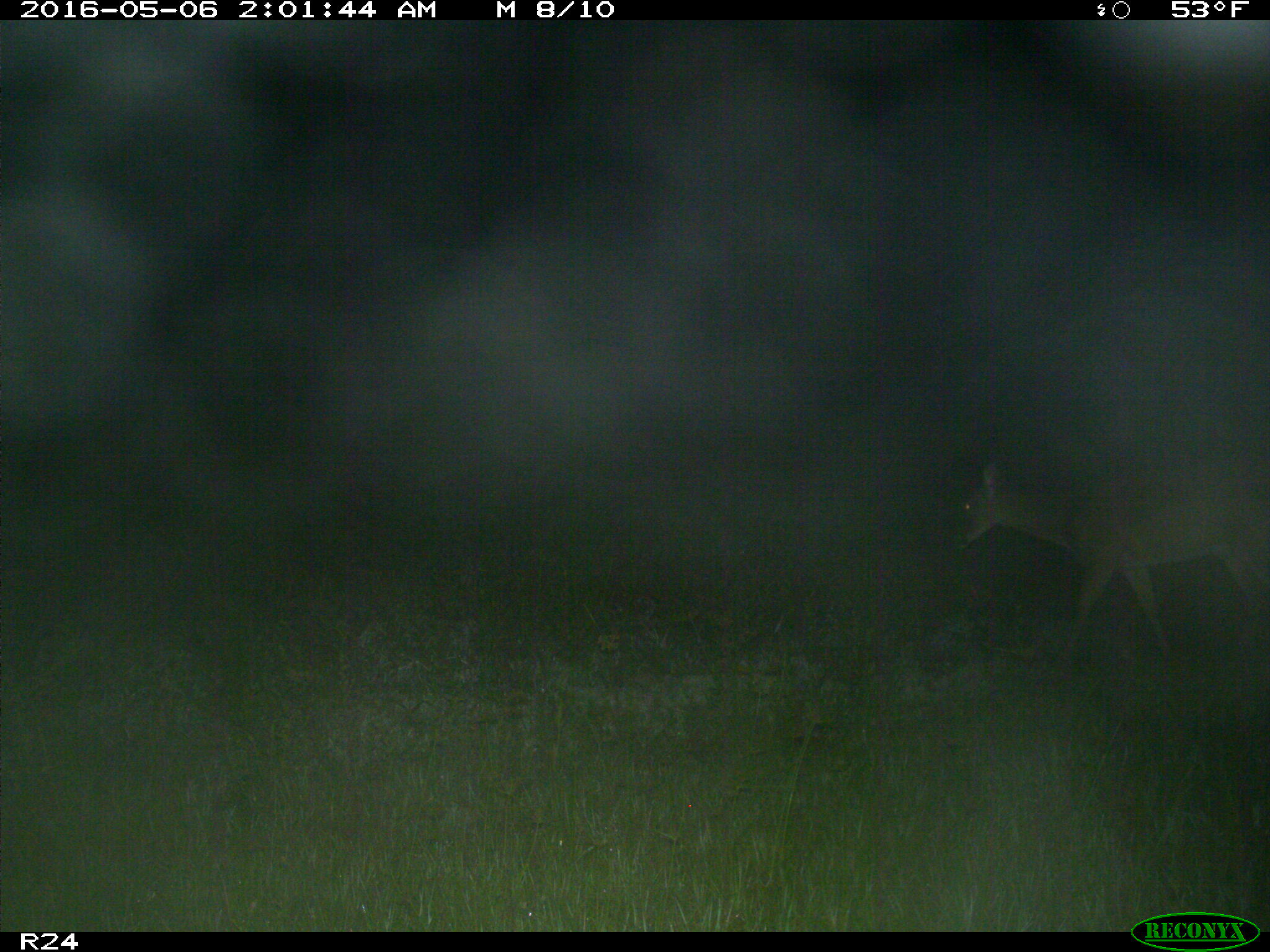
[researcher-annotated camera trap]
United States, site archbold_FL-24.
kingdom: Animalia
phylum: Chordata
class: Mammalia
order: Artiodactyla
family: Cervidae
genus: Odocoileus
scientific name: Odocoileus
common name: deer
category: unidentified deer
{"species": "unidentified deer (deer) (Odocoileus)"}